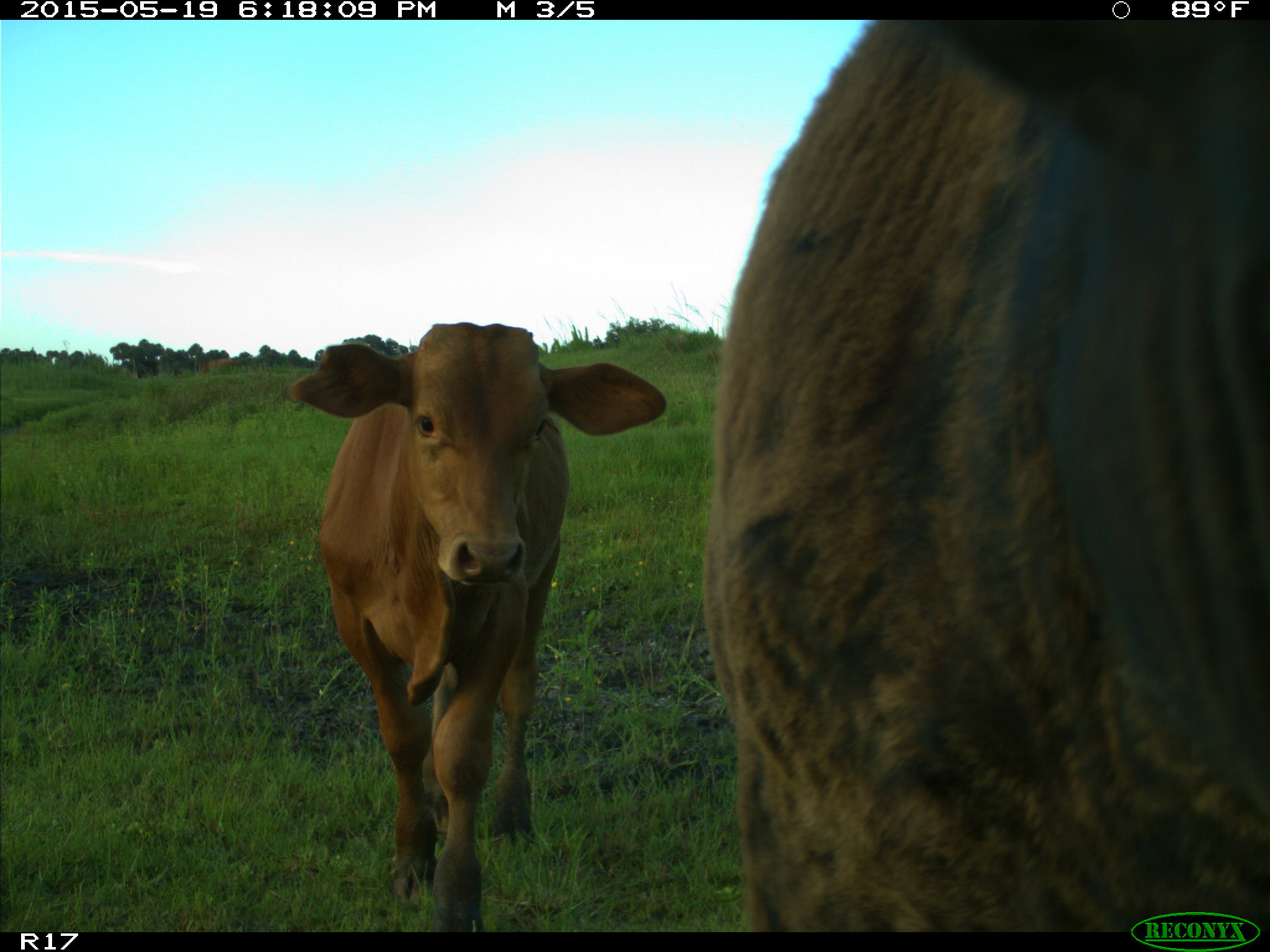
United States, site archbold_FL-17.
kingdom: Animalia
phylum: Chordata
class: Mammalia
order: Artiodactyla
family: Bovidae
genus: Bos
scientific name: Bos taurus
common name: domestic cow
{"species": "Bos taurus (domestic cow)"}